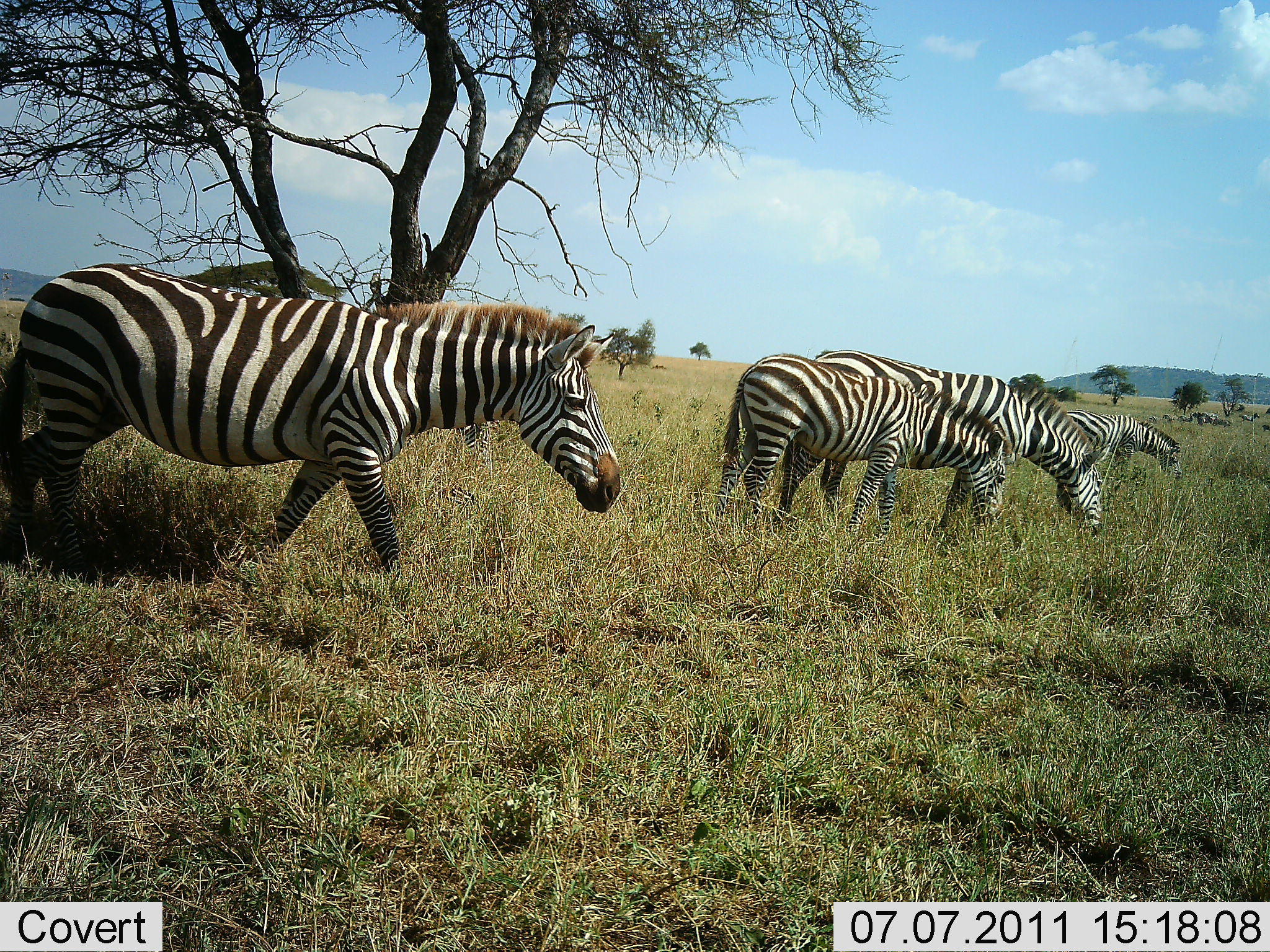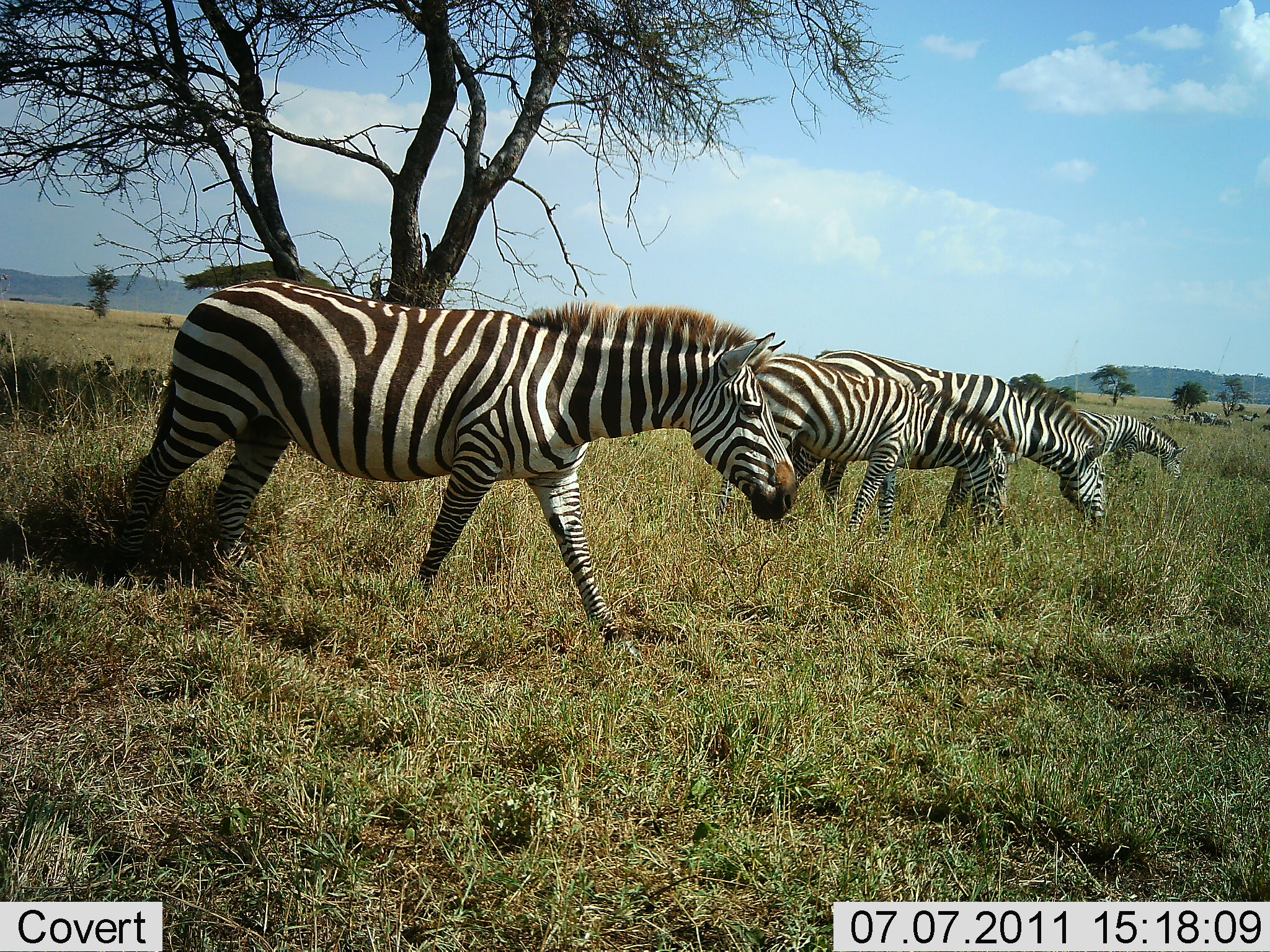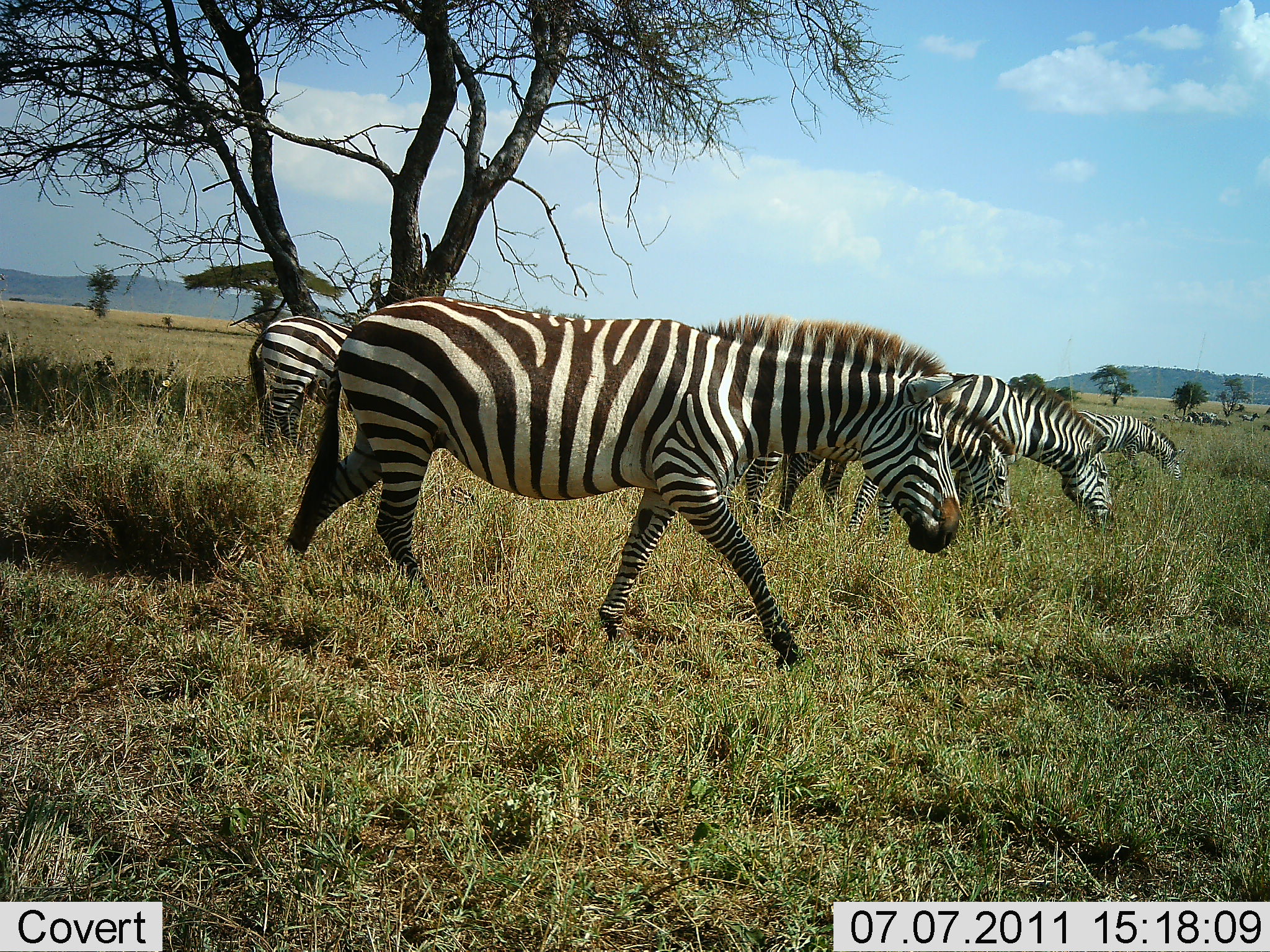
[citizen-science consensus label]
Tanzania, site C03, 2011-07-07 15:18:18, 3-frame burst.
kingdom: Animalia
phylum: Chordata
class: Mammalia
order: Perissodactyla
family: Equidae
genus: Equus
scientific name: Equus quagga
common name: plains zebra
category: zebra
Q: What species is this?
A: Zebra (plains zebra) (Equus quagga).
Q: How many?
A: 5.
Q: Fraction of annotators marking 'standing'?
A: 36%.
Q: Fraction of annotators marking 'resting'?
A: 0%.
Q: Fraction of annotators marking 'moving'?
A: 82%.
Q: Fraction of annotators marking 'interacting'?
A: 0%.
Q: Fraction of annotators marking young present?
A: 9%.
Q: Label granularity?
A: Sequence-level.